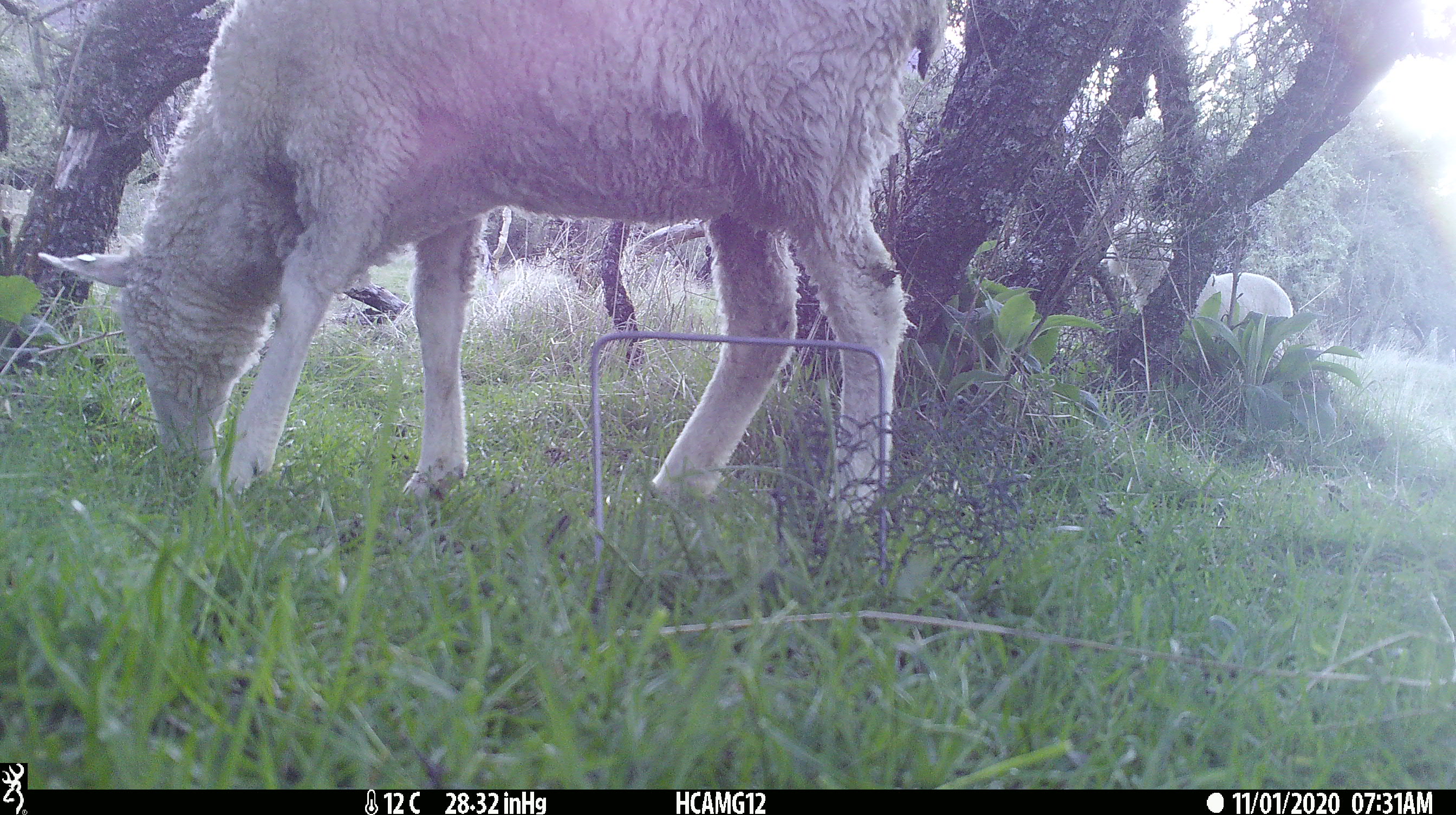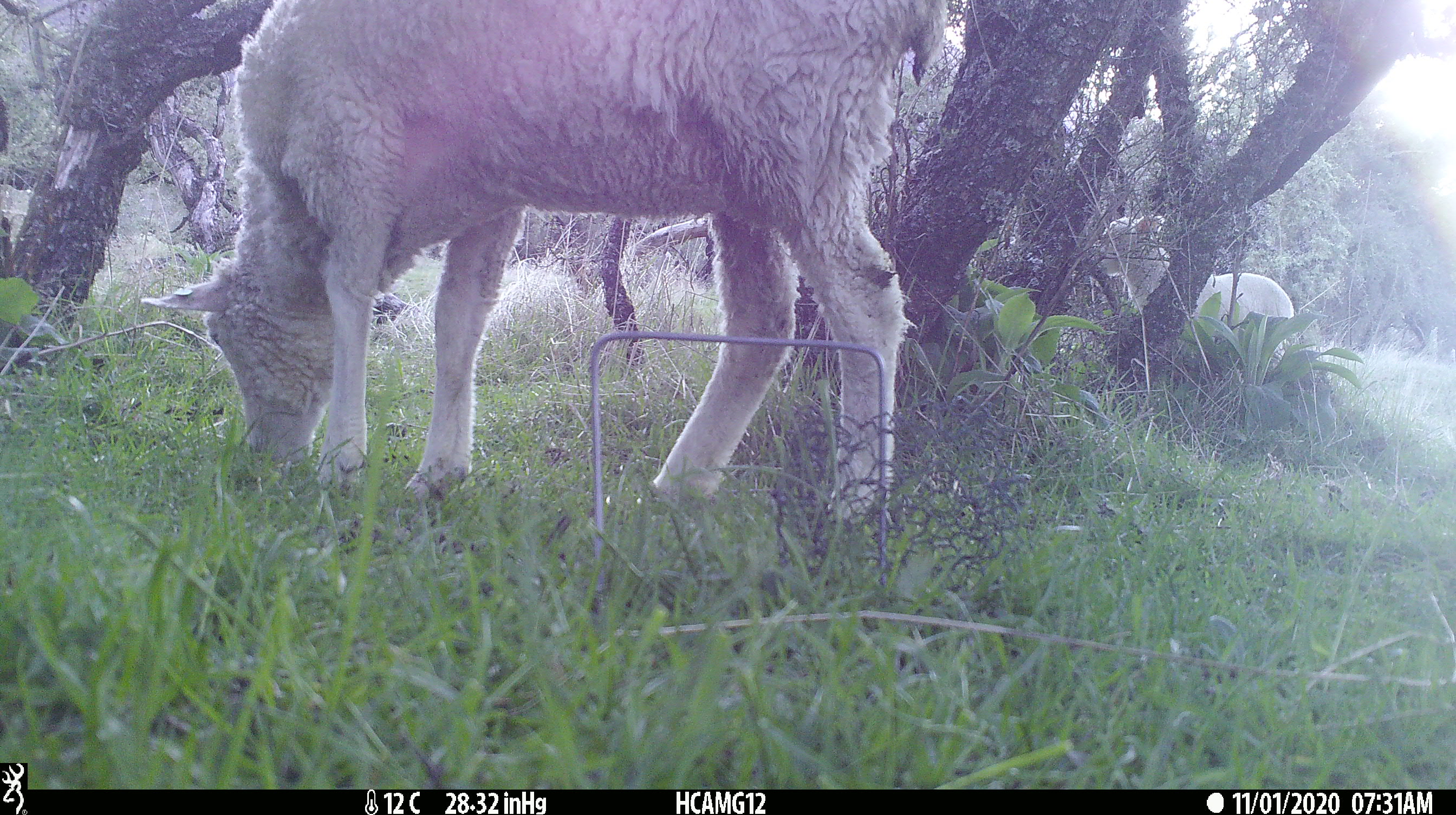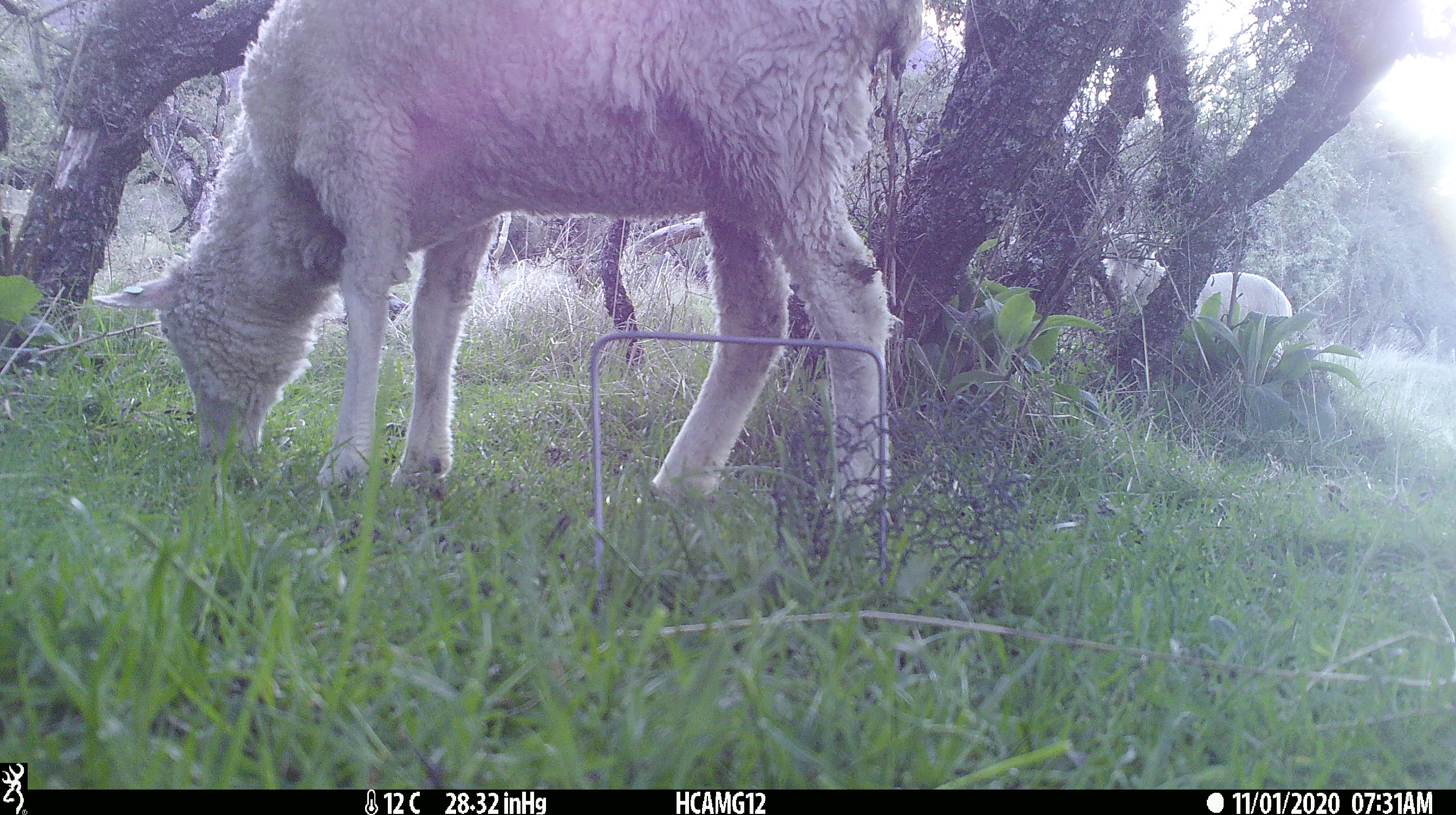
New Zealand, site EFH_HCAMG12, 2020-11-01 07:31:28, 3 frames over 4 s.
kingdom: Animalia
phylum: Chordata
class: Mammalia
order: Artiodactyla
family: Bovidae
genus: Ovis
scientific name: Ovis aries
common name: domestic sheep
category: sheep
Sheep (domestic sheep) (Ovis aries).